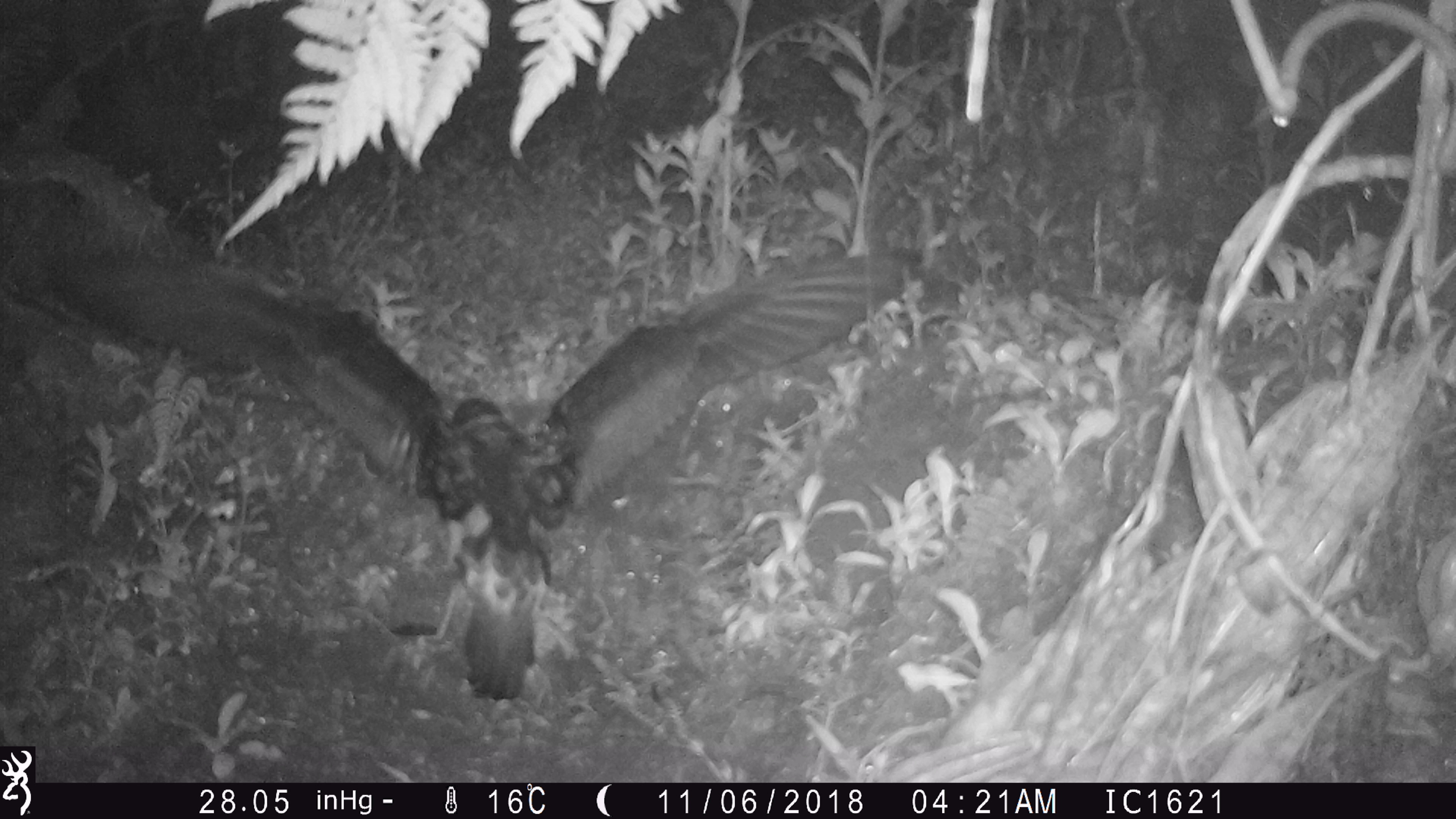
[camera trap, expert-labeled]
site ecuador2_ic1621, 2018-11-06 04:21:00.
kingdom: Animalia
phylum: Chordata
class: Aves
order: Procellariiformes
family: Procellariidae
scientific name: Procellariidae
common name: petrel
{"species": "petrel (Procellariidae)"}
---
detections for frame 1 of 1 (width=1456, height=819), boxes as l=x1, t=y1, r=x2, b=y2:
petrel: l=26, t=244, r=935, b=729